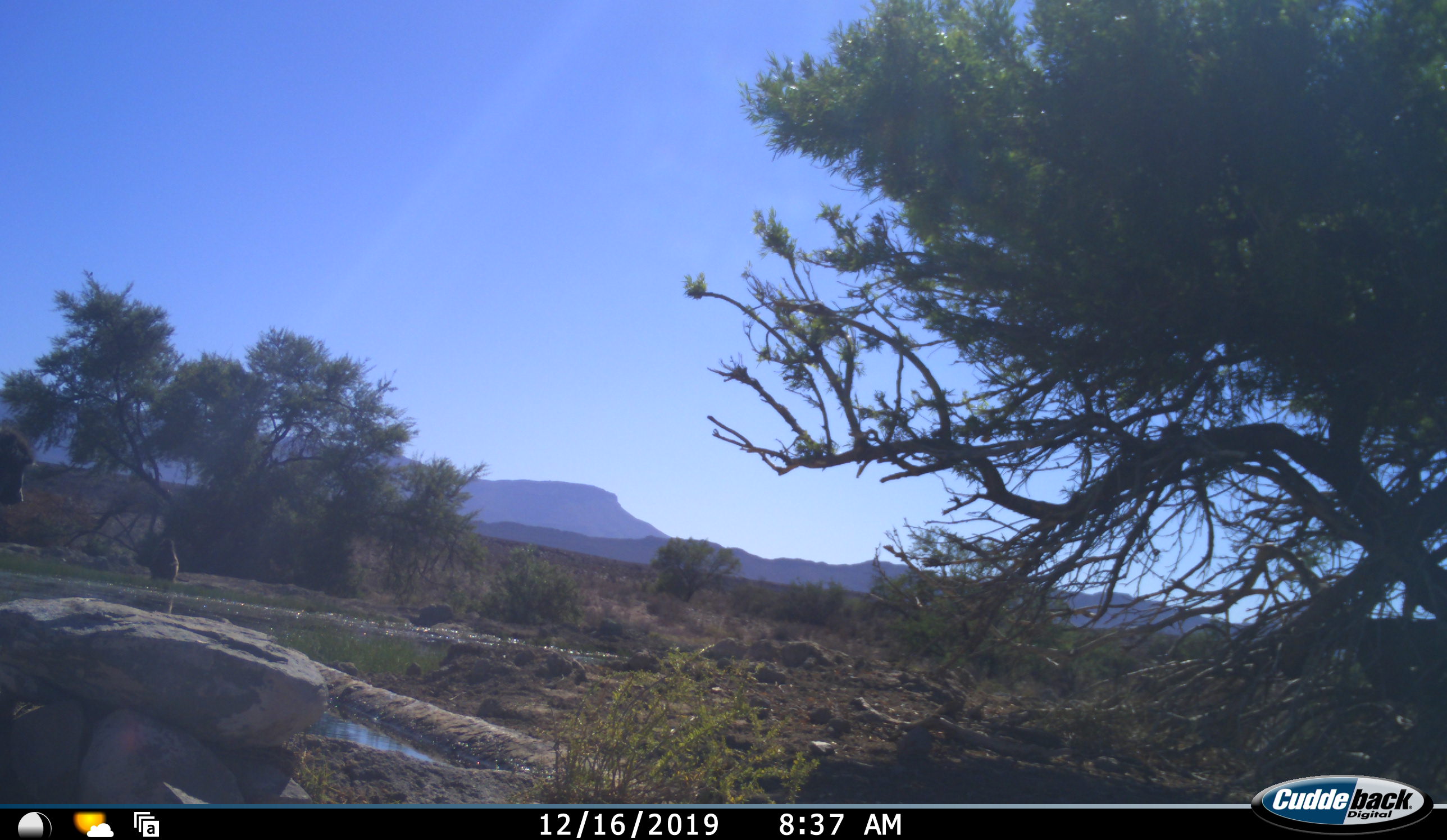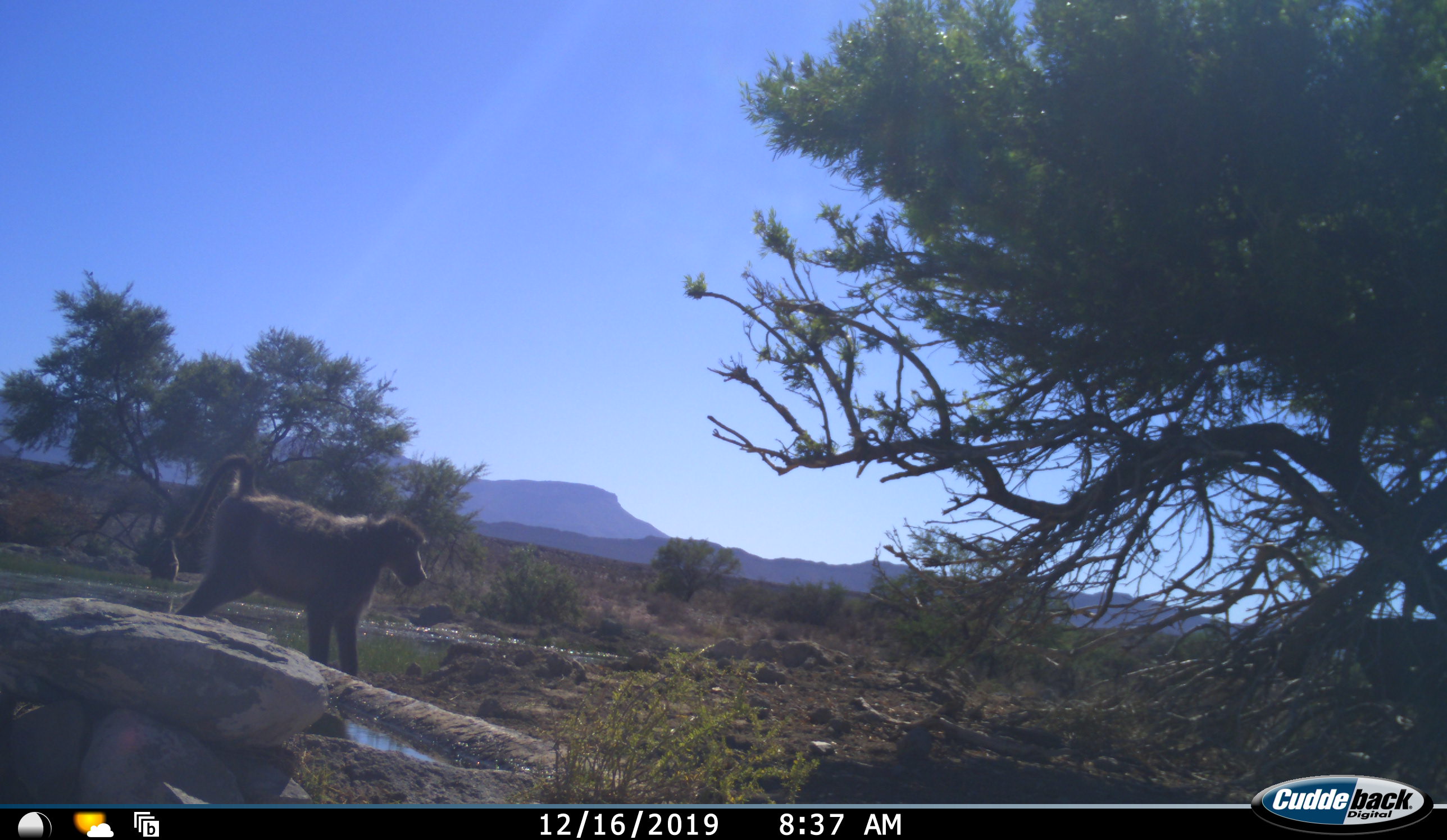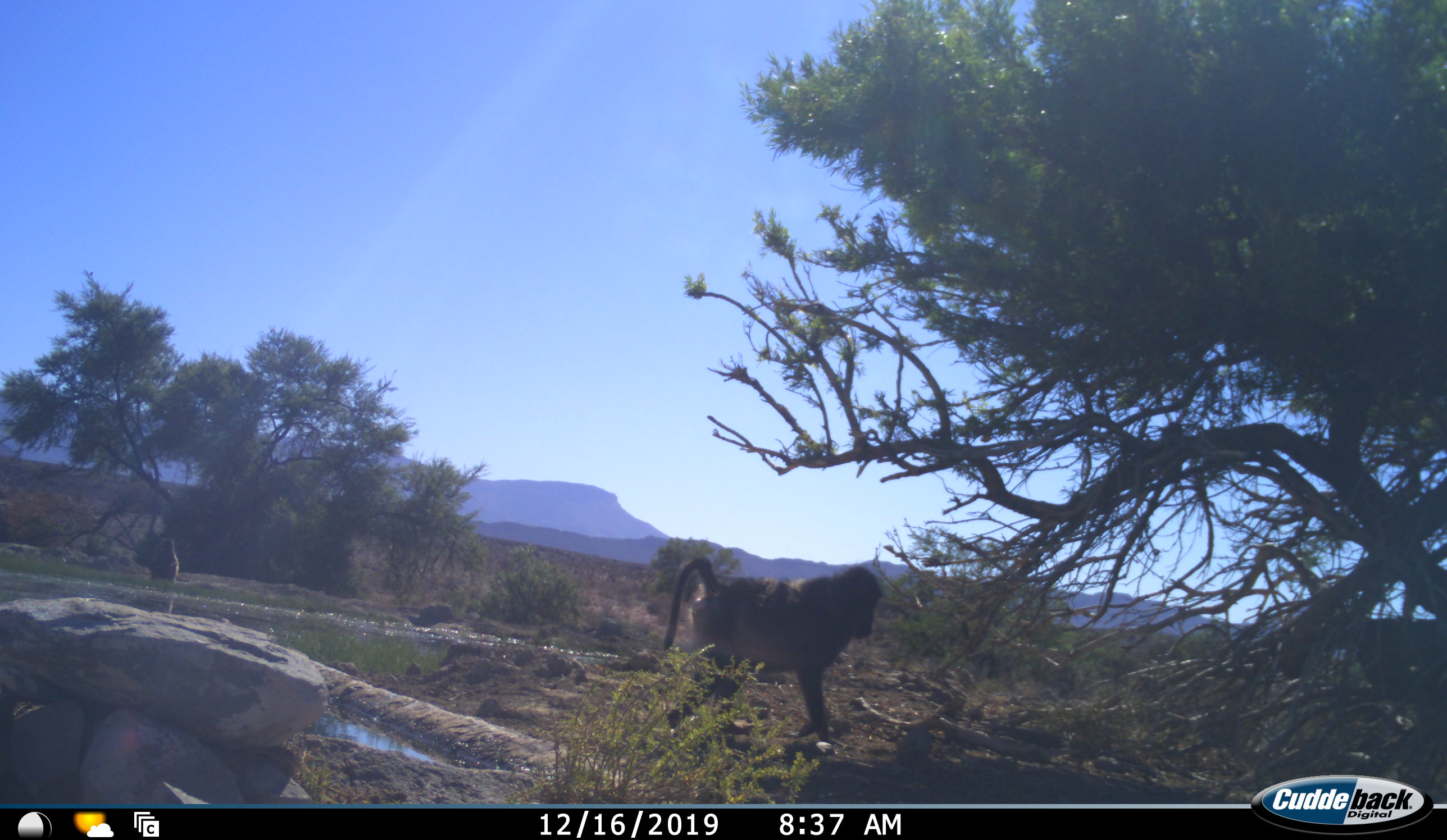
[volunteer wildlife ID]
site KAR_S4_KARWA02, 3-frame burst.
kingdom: Animalia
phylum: Chordata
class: Mammalia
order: Primates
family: Cercopithecidae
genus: Papio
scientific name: Papio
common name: baboon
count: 1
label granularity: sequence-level